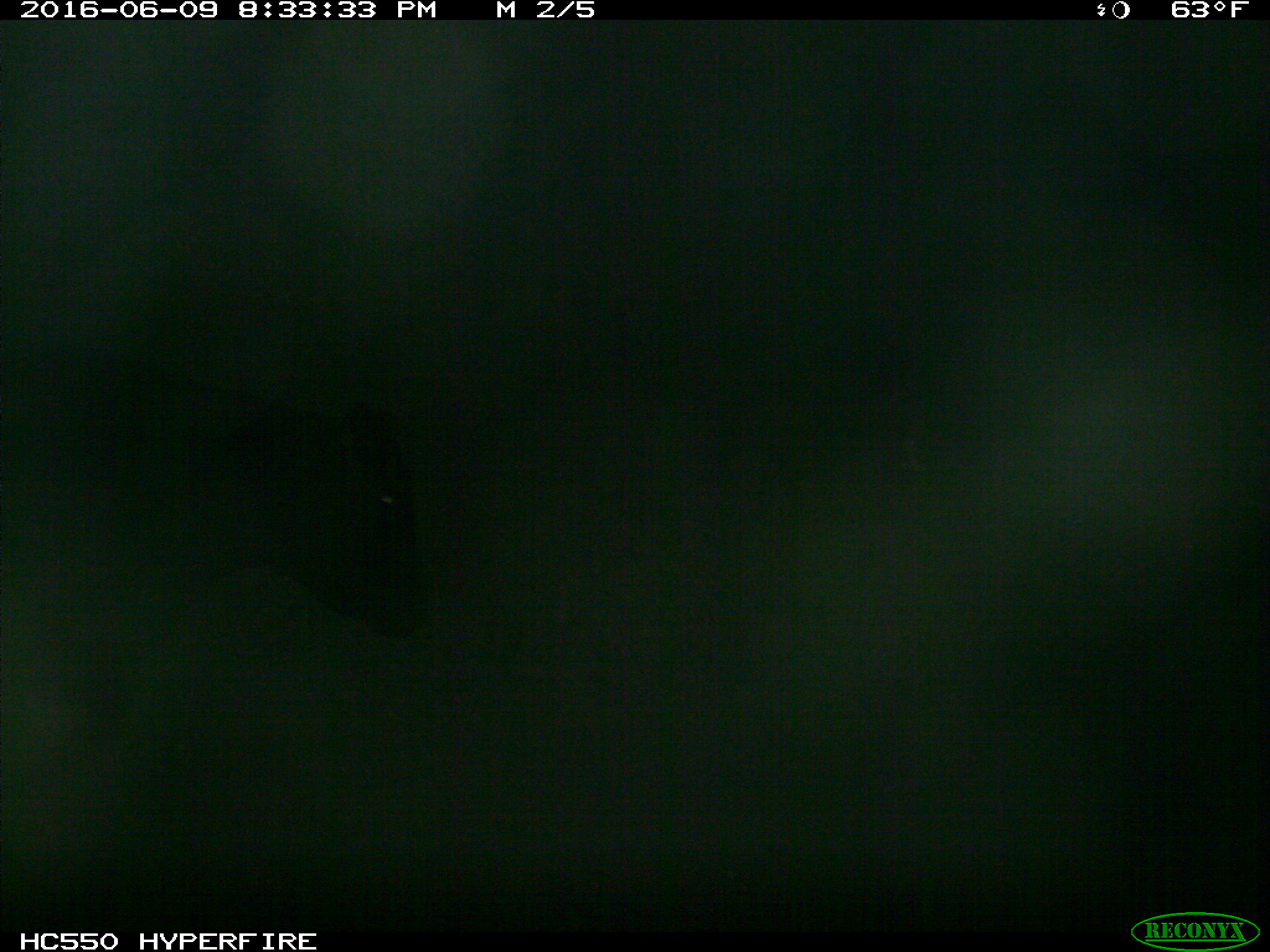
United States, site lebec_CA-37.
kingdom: Animalia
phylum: Chordata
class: Mammalia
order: Artiodactyla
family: Bovidae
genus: Bos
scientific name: Bos taurus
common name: domestic cow